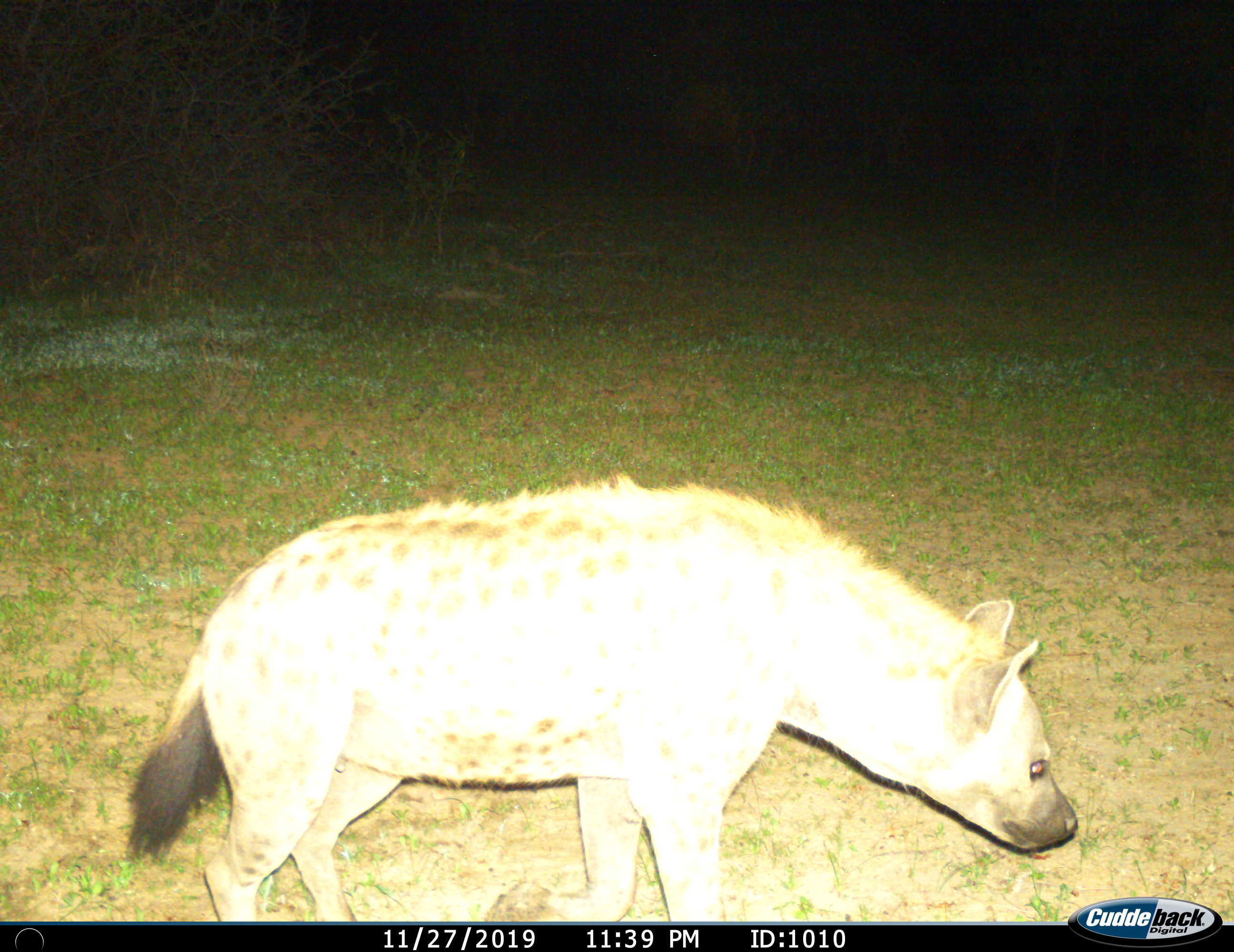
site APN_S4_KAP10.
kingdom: Animalia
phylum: Chordata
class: Mammalia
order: Carnivora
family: Hyaenidae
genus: Crocuta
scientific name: Crocuta crocuta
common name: spotted hyena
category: hyenaspotted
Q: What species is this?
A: Hyenaspotted (spotted hyena) (Crocuta crocuta).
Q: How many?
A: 1.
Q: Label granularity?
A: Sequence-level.